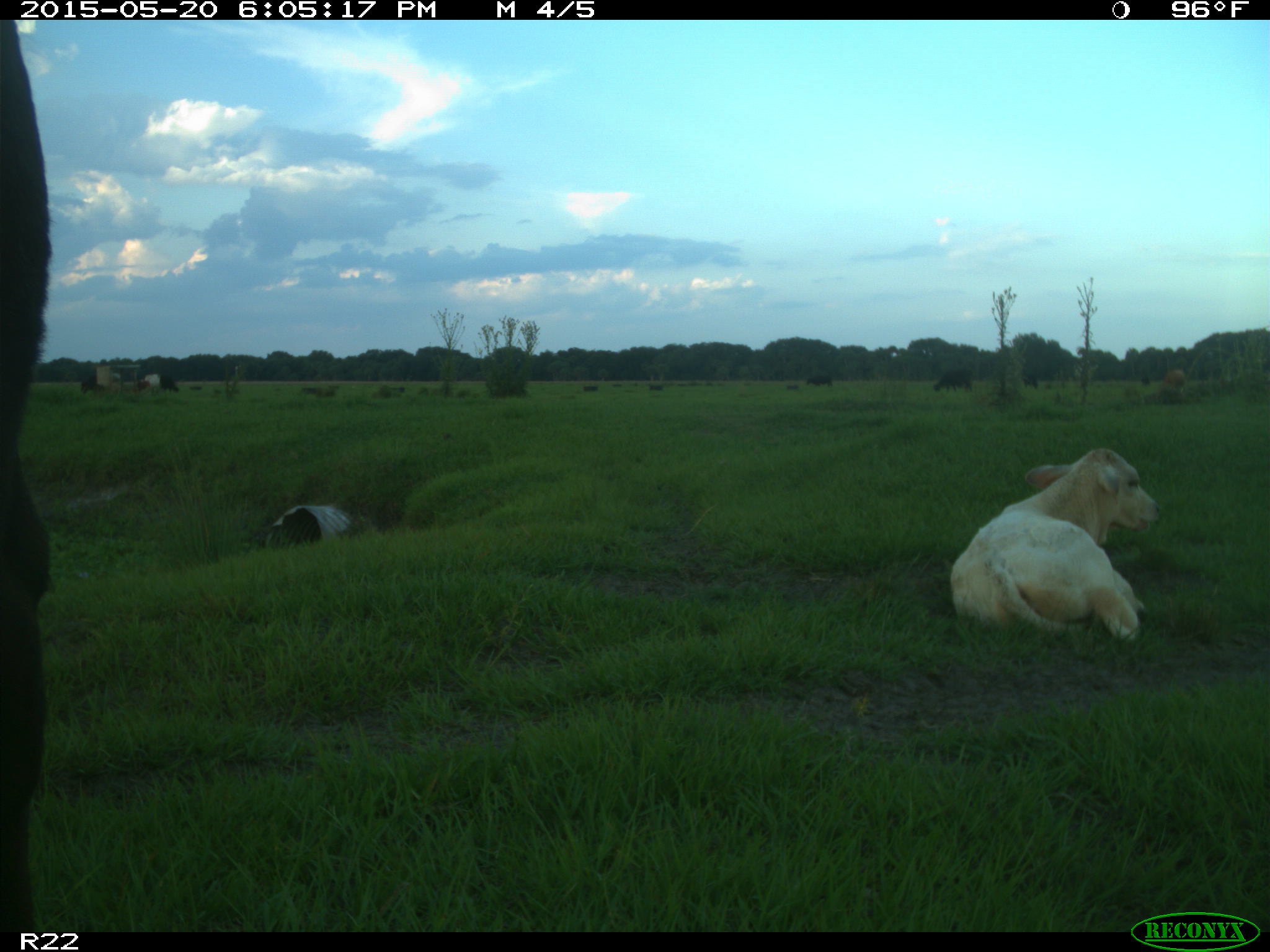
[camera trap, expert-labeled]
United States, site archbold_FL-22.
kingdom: Animalia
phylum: Chordata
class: Mammalia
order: Artiodactyla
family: Bovidae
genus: Bos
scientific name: Bos taurus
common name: domestic cow